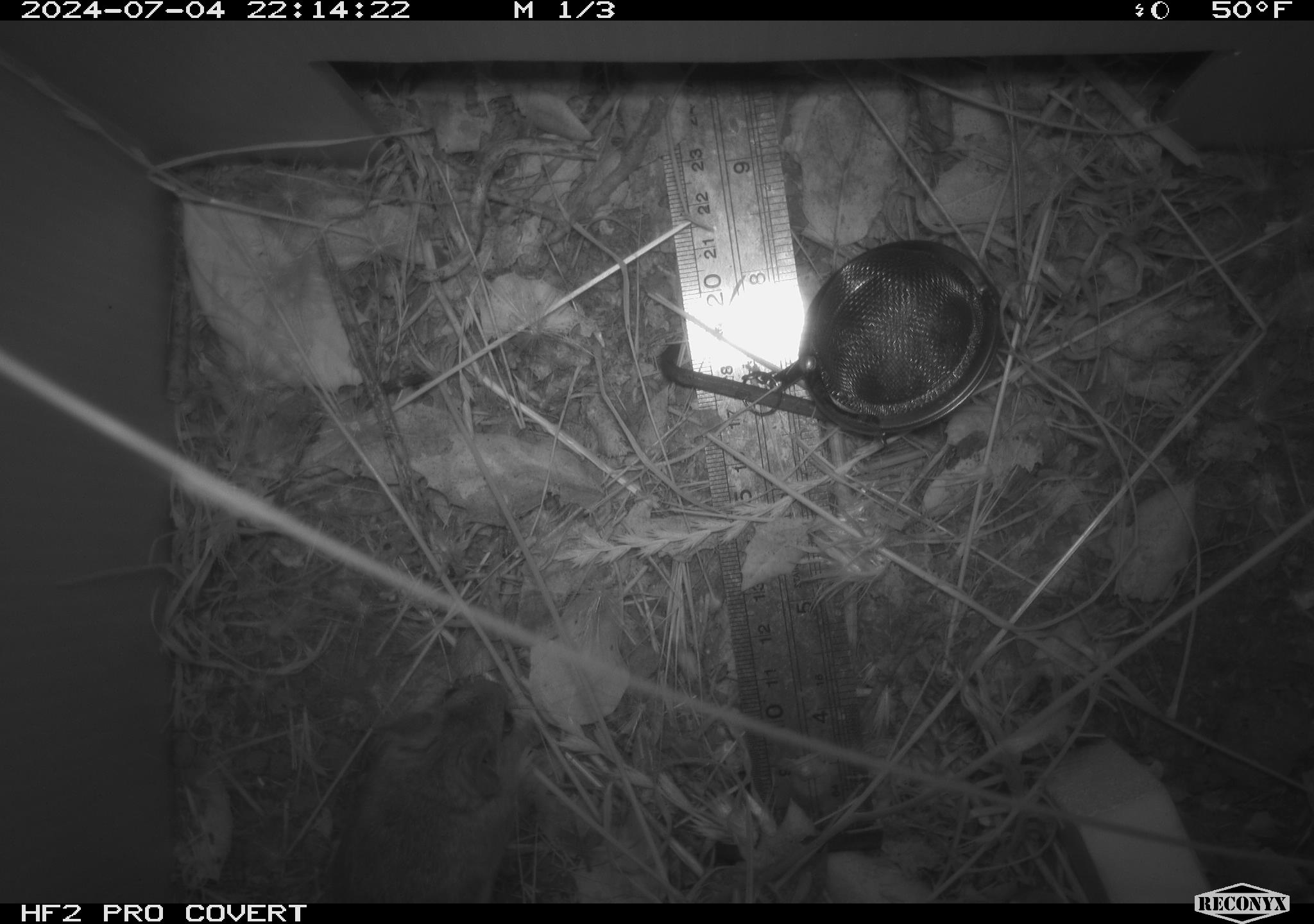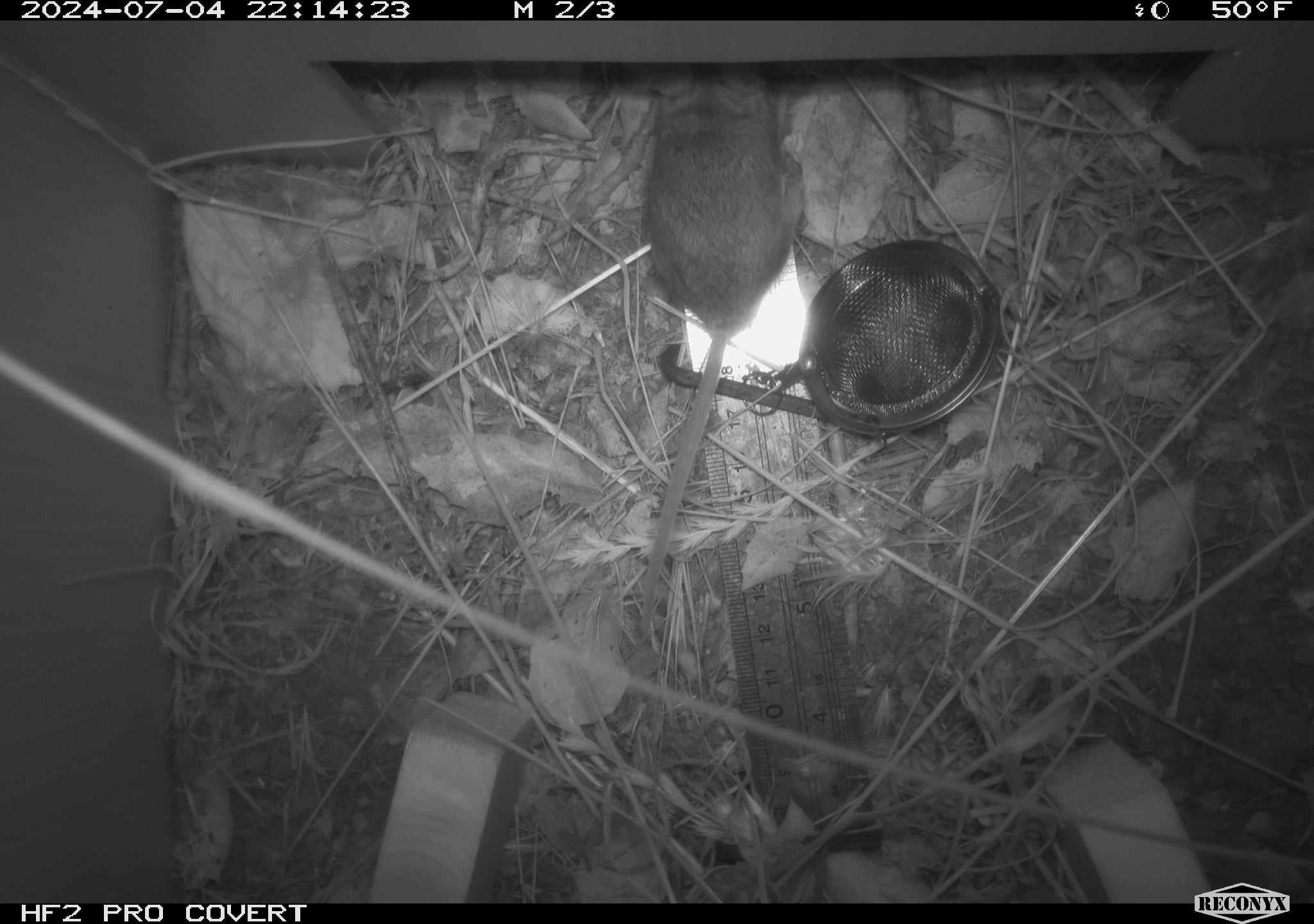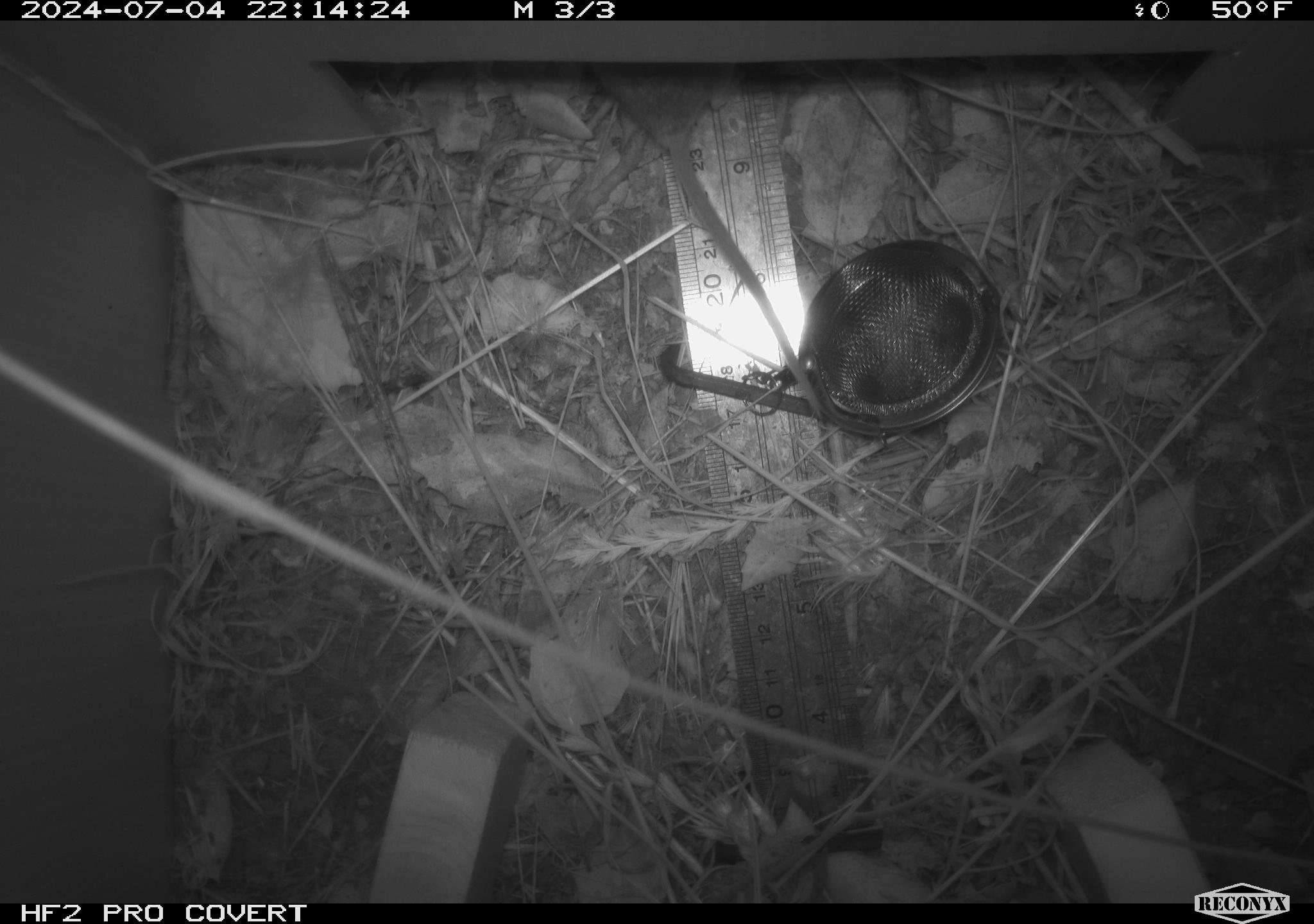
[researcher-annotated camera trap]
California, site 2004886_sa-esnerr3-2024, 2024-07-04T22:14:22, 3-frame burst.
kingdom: Animalia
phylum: Chordata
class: Mammalia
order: Rodentia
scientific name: Rodentia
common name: rodent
Rodent (Rodentia).